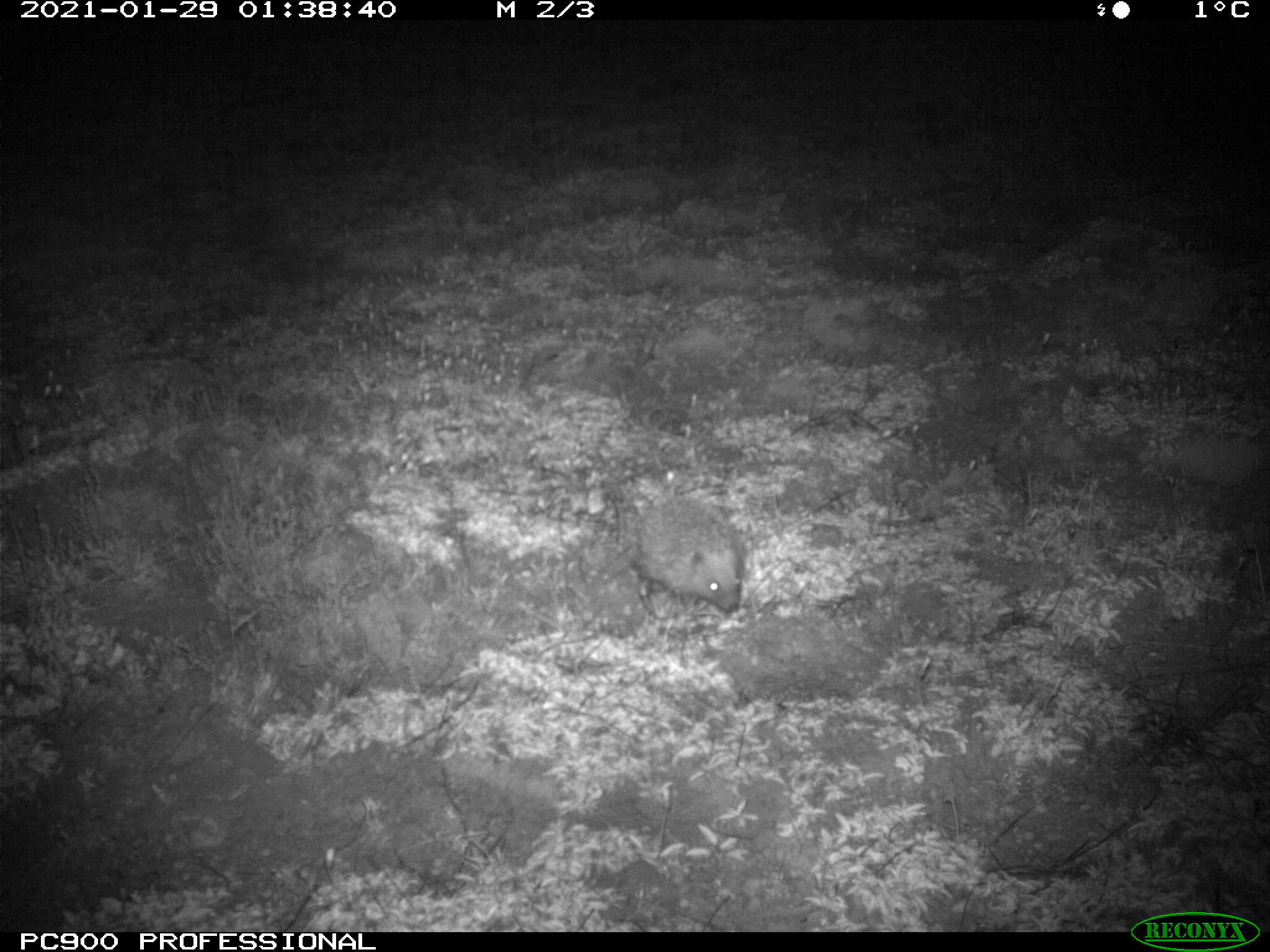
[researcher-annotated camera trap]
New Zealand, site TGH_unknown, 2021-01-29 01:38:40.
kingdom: Animalia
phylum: Chordata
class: Mammalia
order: Eulipotyphla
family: Erinaceidae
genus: Erinaceus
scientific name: Erinaceus europaeus europaeus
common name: european hedgehog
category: hedgehog